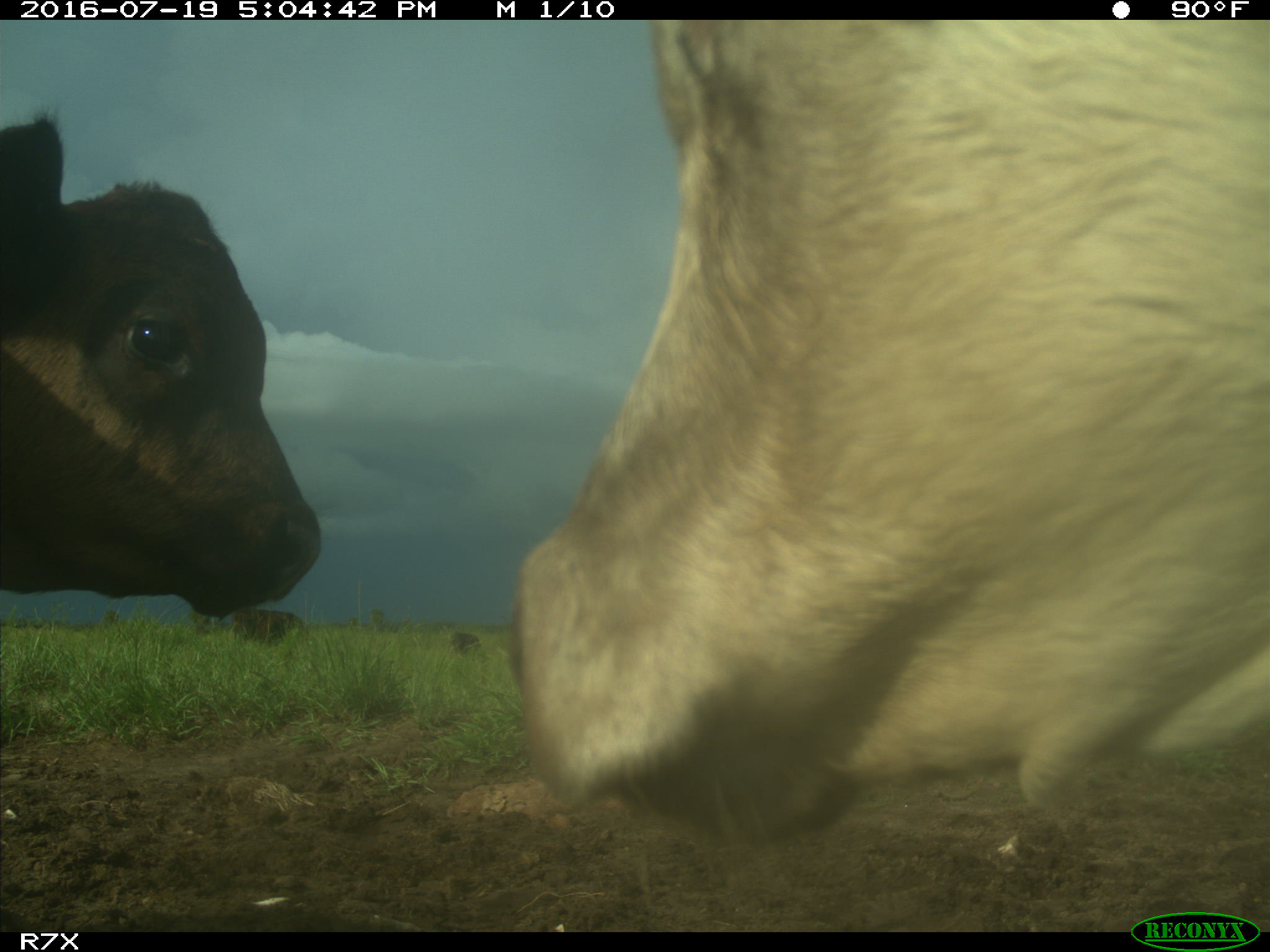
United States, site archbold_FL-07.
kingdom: Animalia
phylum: Chordata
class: Mammalia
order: Artiodactyla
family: Bovidae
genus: Bos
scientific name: Bos taurus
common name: domestic cow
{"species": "Bos taurus (domestic cow)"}